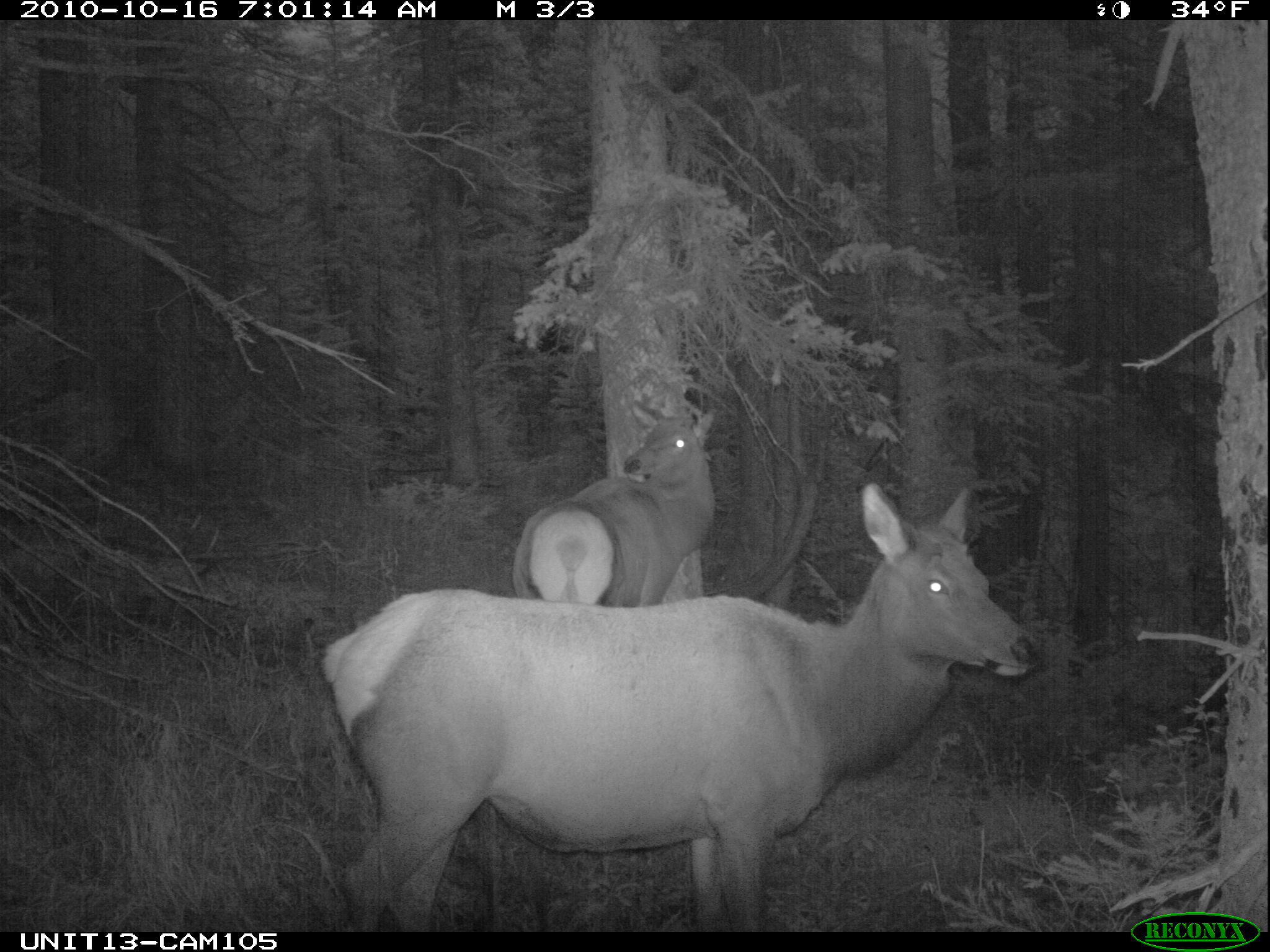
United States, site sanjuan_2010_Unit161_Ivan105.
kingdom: Animalia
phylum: Chordata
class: Mammalia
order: Artiodactyla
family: Cervidae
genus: Cervus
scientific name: Cervus elaphus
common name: red deer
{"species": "Cervus elaphus (red deer)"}